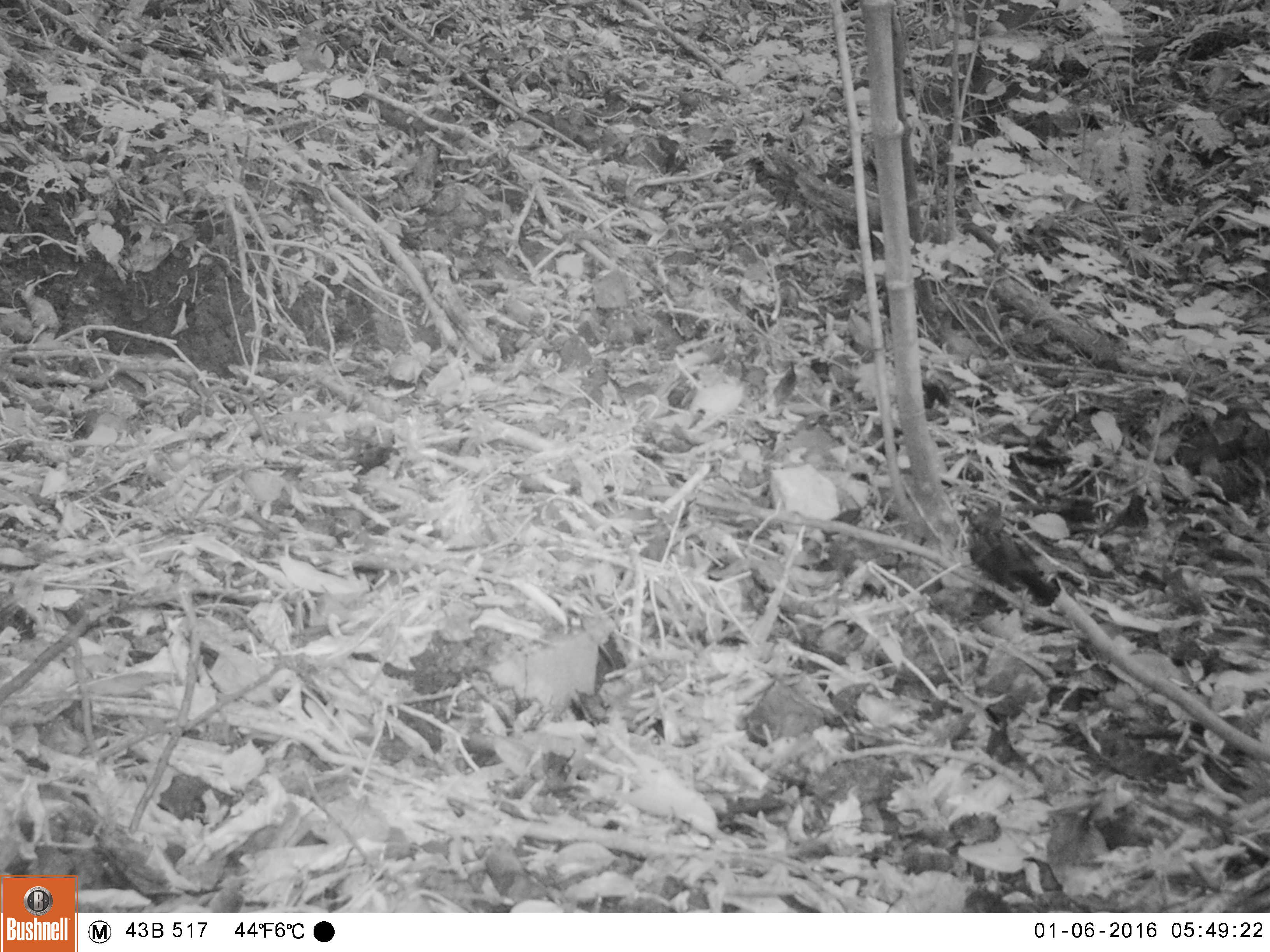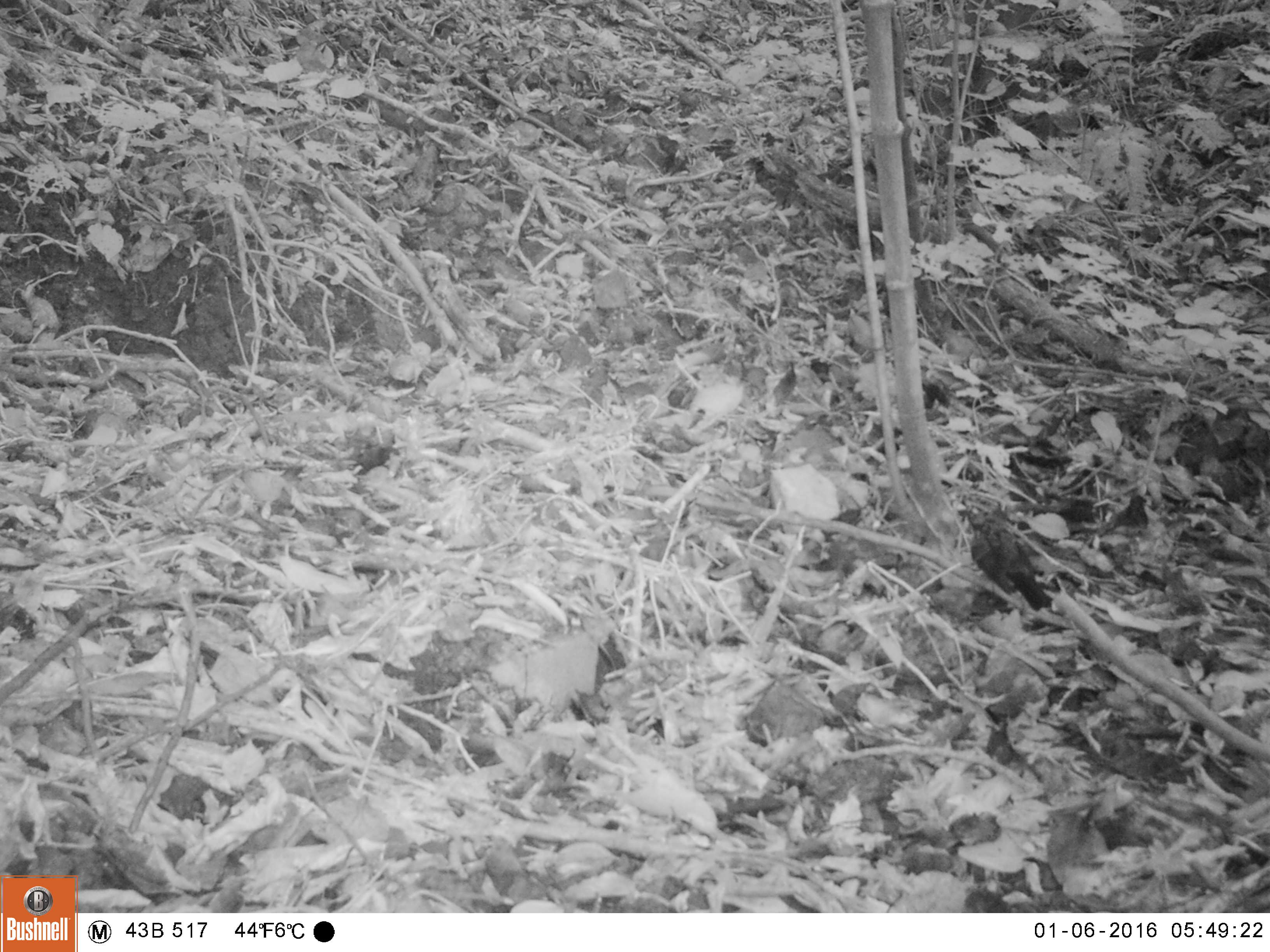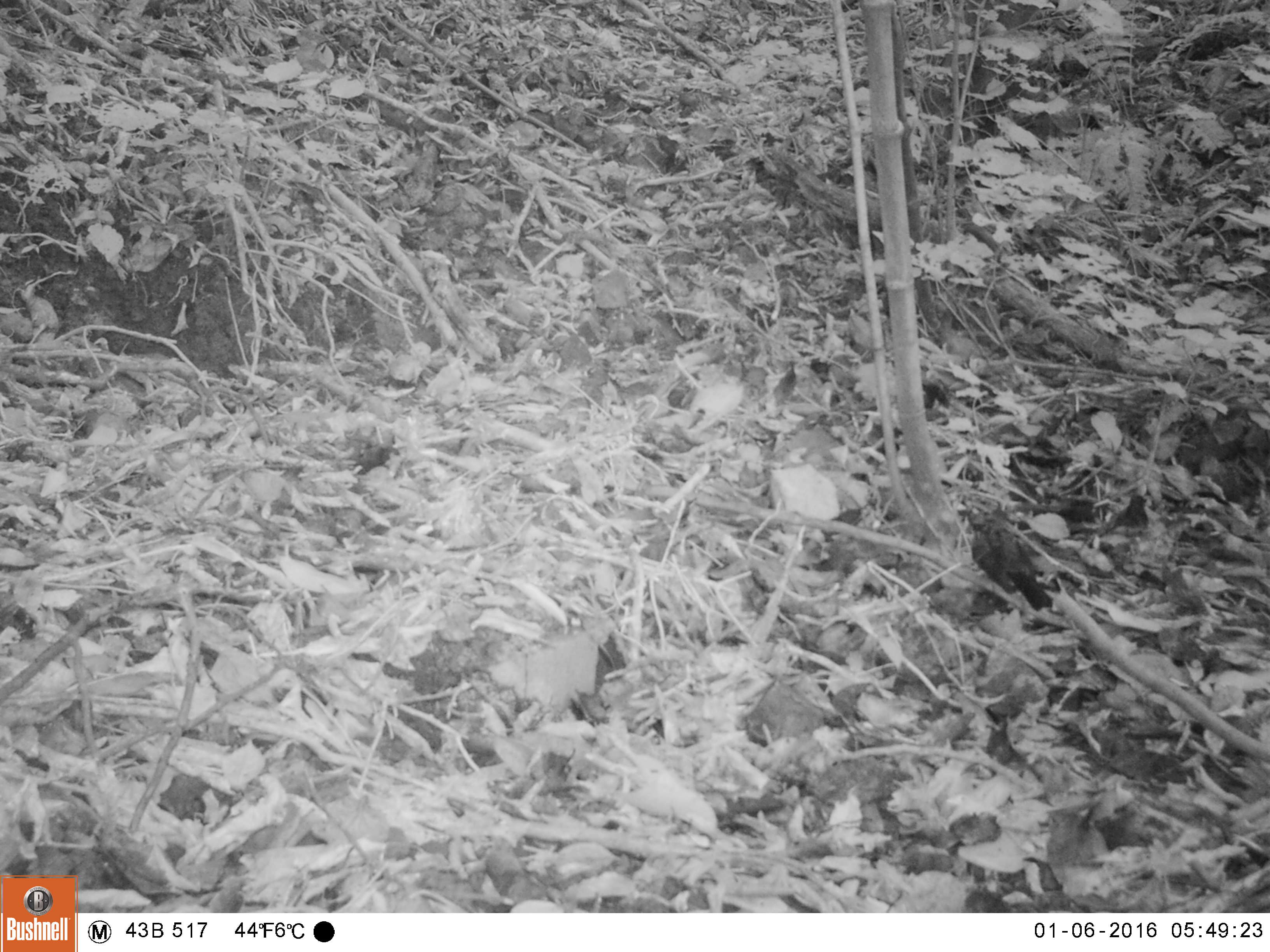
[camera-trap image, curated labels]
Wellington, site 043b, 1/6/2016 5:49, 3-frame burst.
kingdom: Animalia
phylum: Chordata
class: Aves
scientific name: Aves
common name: bird